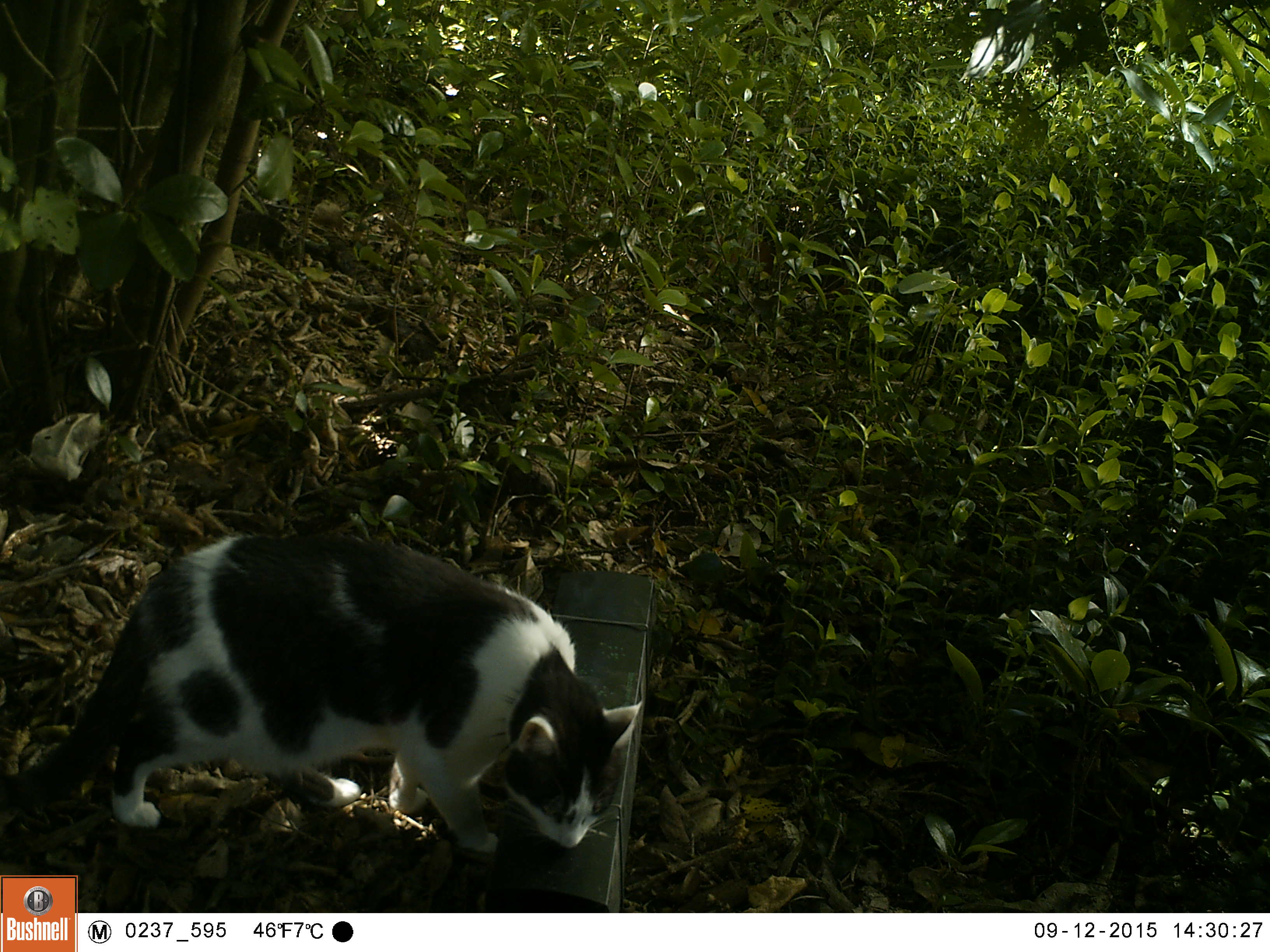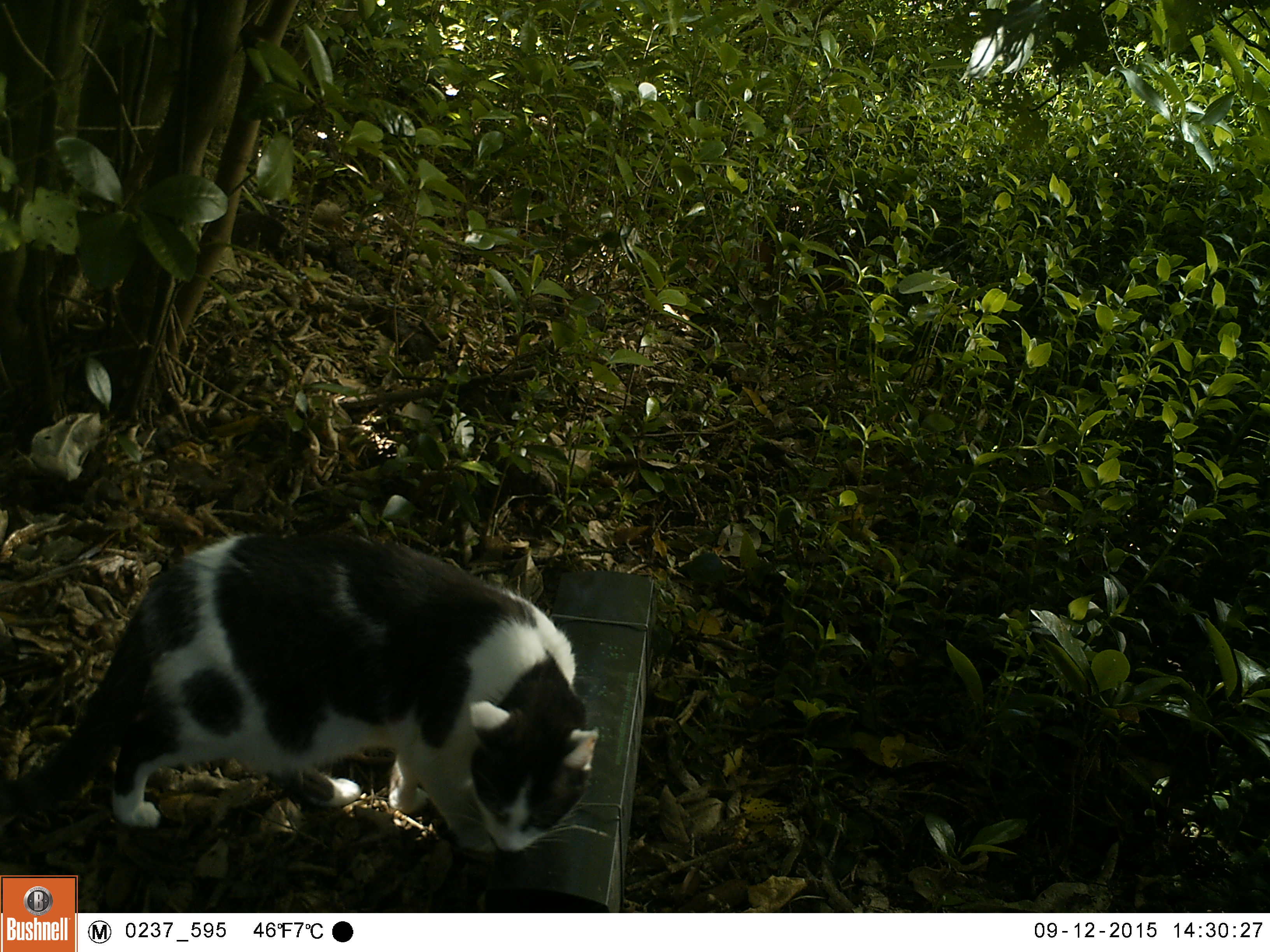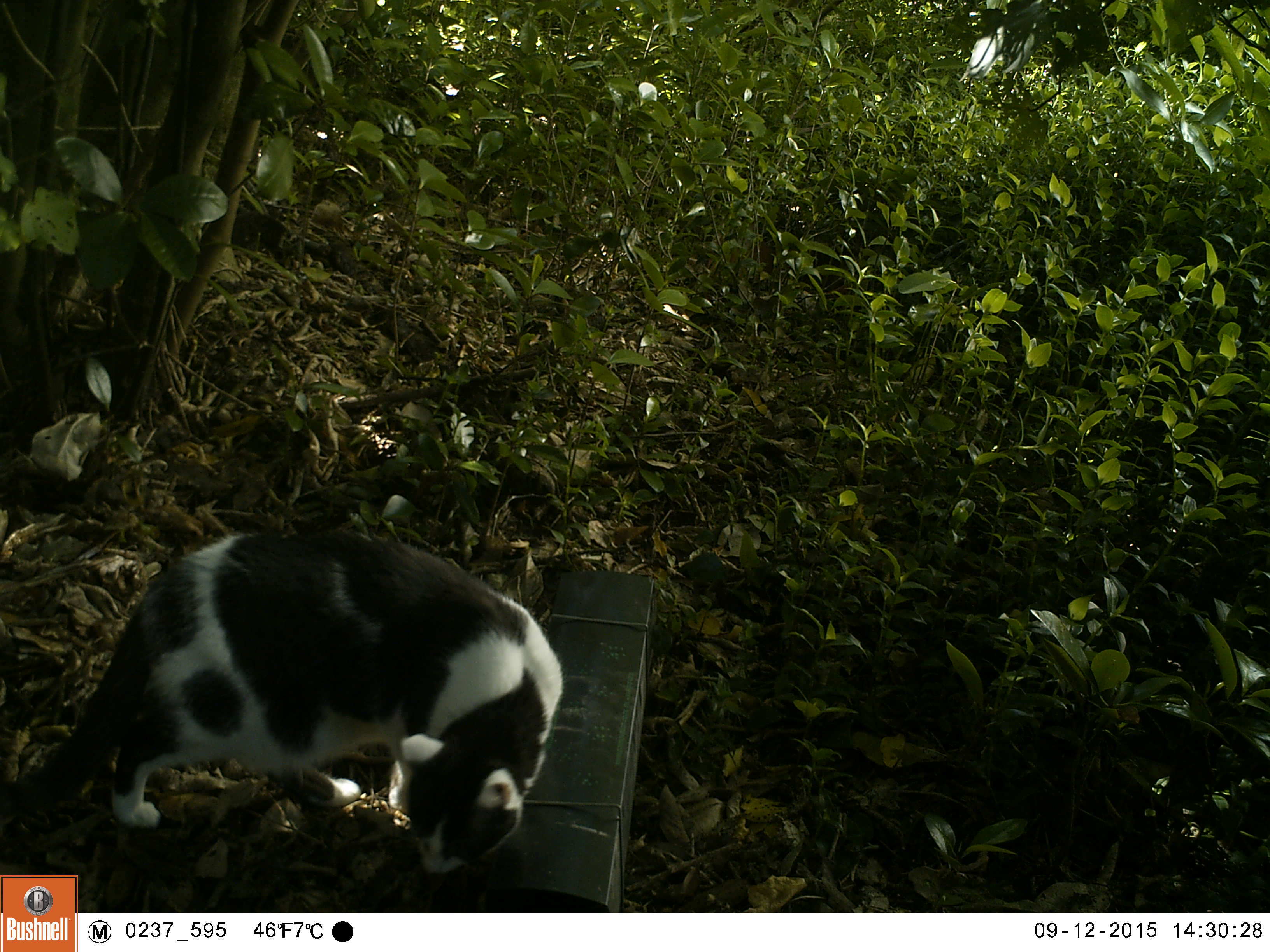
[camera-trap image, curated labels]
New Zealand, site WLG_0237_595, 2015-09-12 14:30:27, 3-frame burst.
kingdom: Animalia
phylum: Chordata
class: Mammalia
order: Carnivora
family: Felidae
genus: Felis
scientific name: Felis catus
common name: domestic cat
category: cat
Cat (domestic cat) (Felis catus).